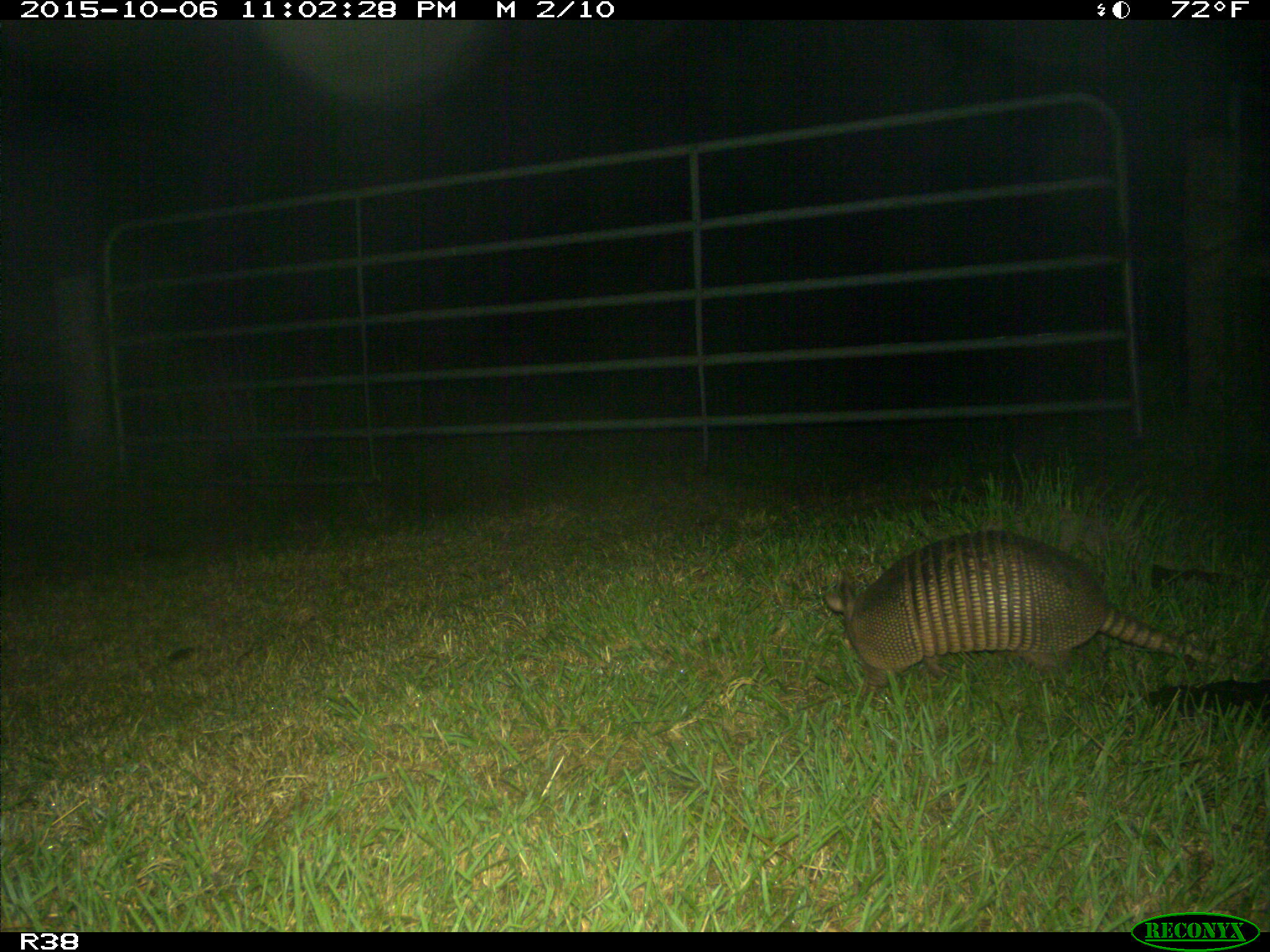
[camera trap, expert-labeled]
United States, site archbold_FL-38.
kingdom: Animalia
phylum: Chordata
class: Mammalia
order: Cingulata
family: Dasypodidae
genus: Dasypus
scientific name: Dasypus novemcinctus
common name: nine-banded armadillo